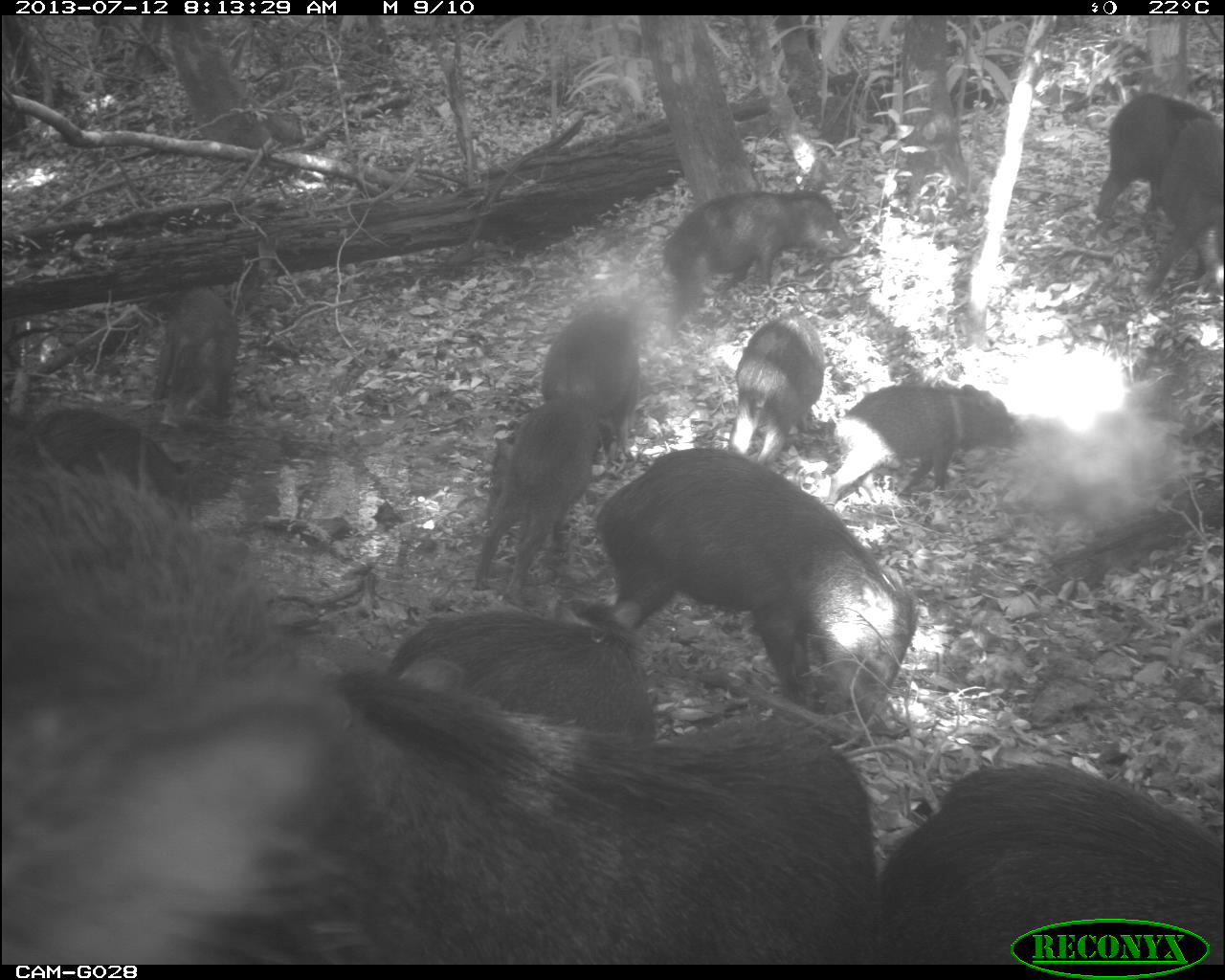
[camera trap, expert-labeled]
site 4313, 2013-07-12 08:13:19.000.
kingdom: Animalia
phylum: Chordata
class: Mammalia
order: Artiodactyla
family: Tayassuidae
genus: Tayassu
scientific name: Tayassu pecari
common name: white-lipped peccary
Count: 20.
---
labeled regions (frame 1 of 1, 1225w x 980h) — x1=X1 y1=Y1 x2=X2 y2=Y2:
tayassu pecari: x1=0 y1=659 x2=885 y2=962; x1=0 y1=453 x2=278 y2=963; x1=596 y1=448 x2=919 y2=728; x1=869 y1=762 x2=1225 y2=963; x1=381 y1=599 x2=654 y2=816; x1=662 y1=189 x2=860 y2=343; x1=476 y1=385 x2=605 y2=600; x1=1 y1=407 x2=182 y2=558; x1=825 y1=384 x2=1027 y2=513; x1=1096 y1=94 x2=1224 y2=222; x1=542 y1=310 x2=641 y2=461; x1=1141 y1=120 x2=1225 y2=296; x1=730 y1=314 x2=824 y2=468; x1=155 y1=285 x2=237 y2=426